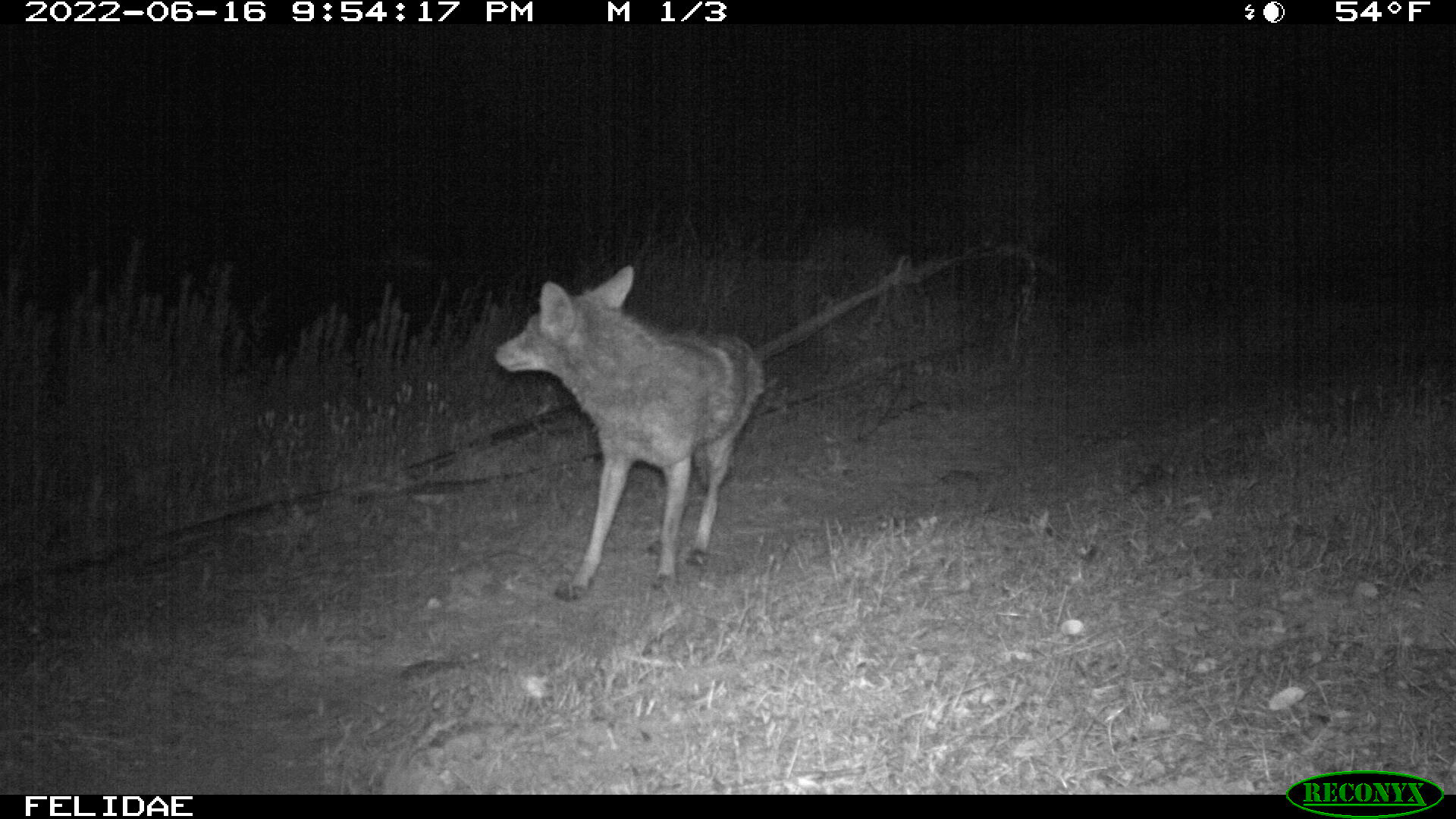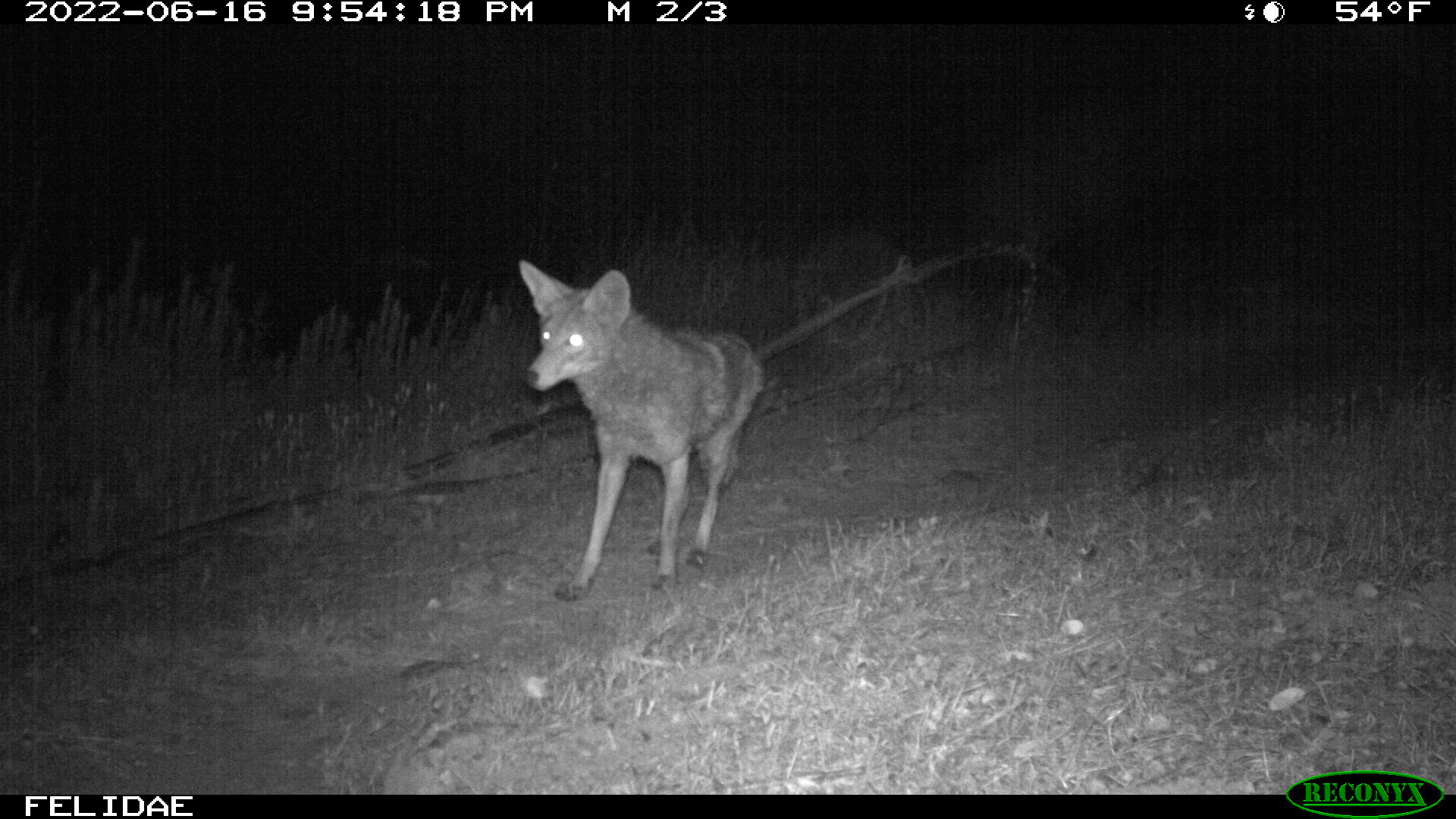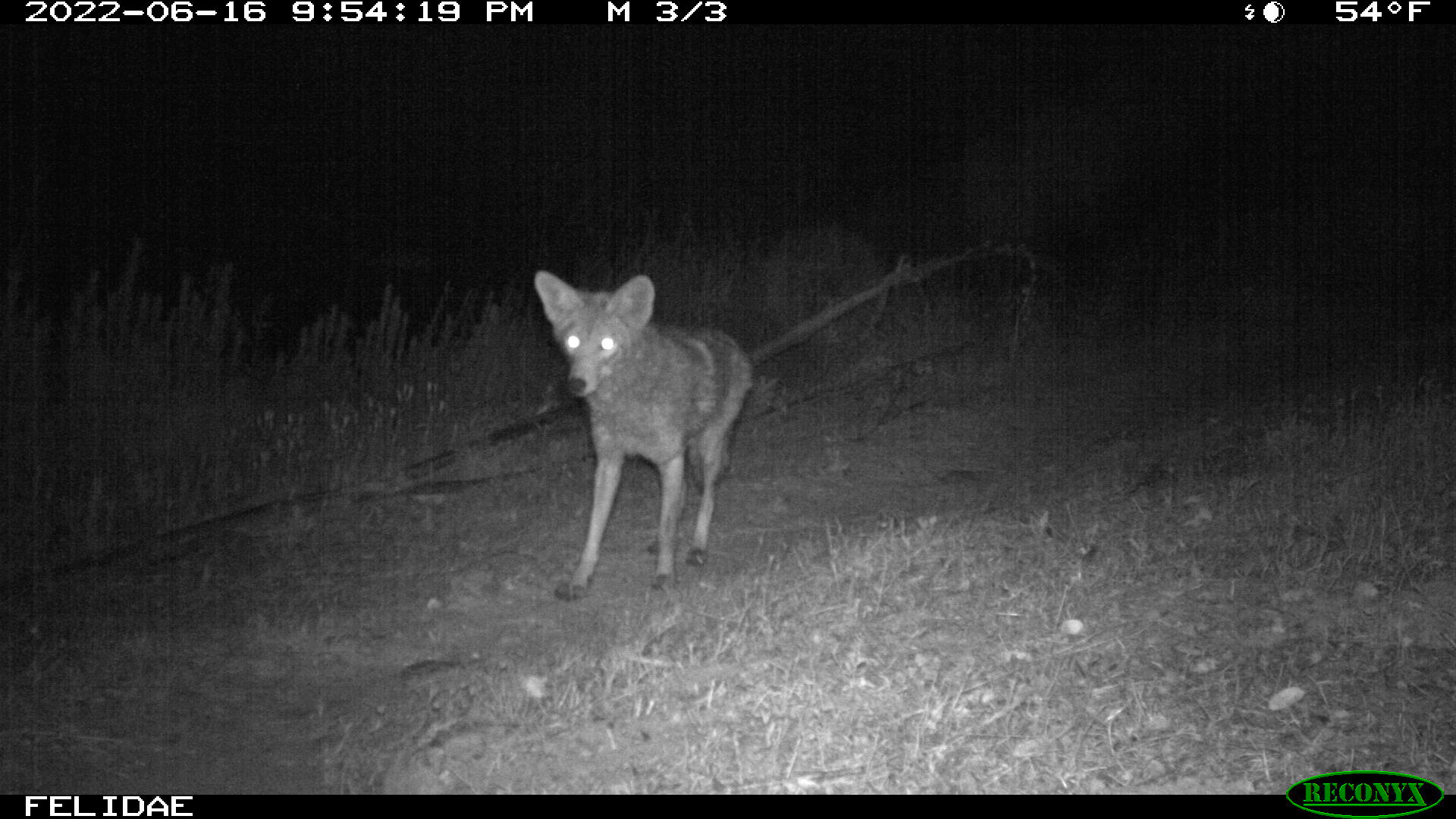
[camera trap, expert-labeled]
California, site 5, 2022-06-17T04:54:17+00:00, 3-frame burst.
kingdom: Animalia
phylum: Chordata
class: Mammalia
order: Carnivora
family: Canidae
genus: Canis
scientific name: Canis latrans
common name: coyote